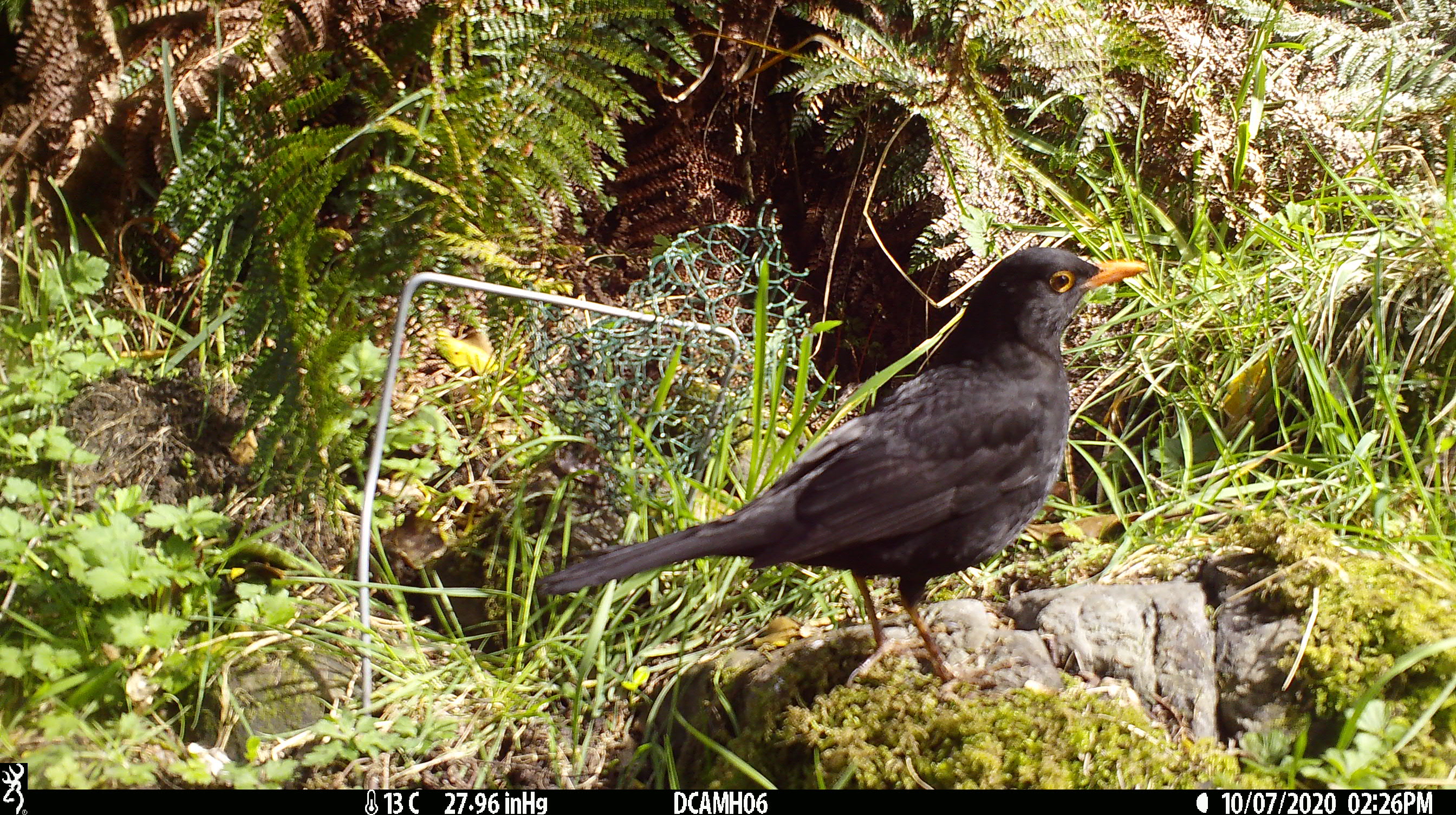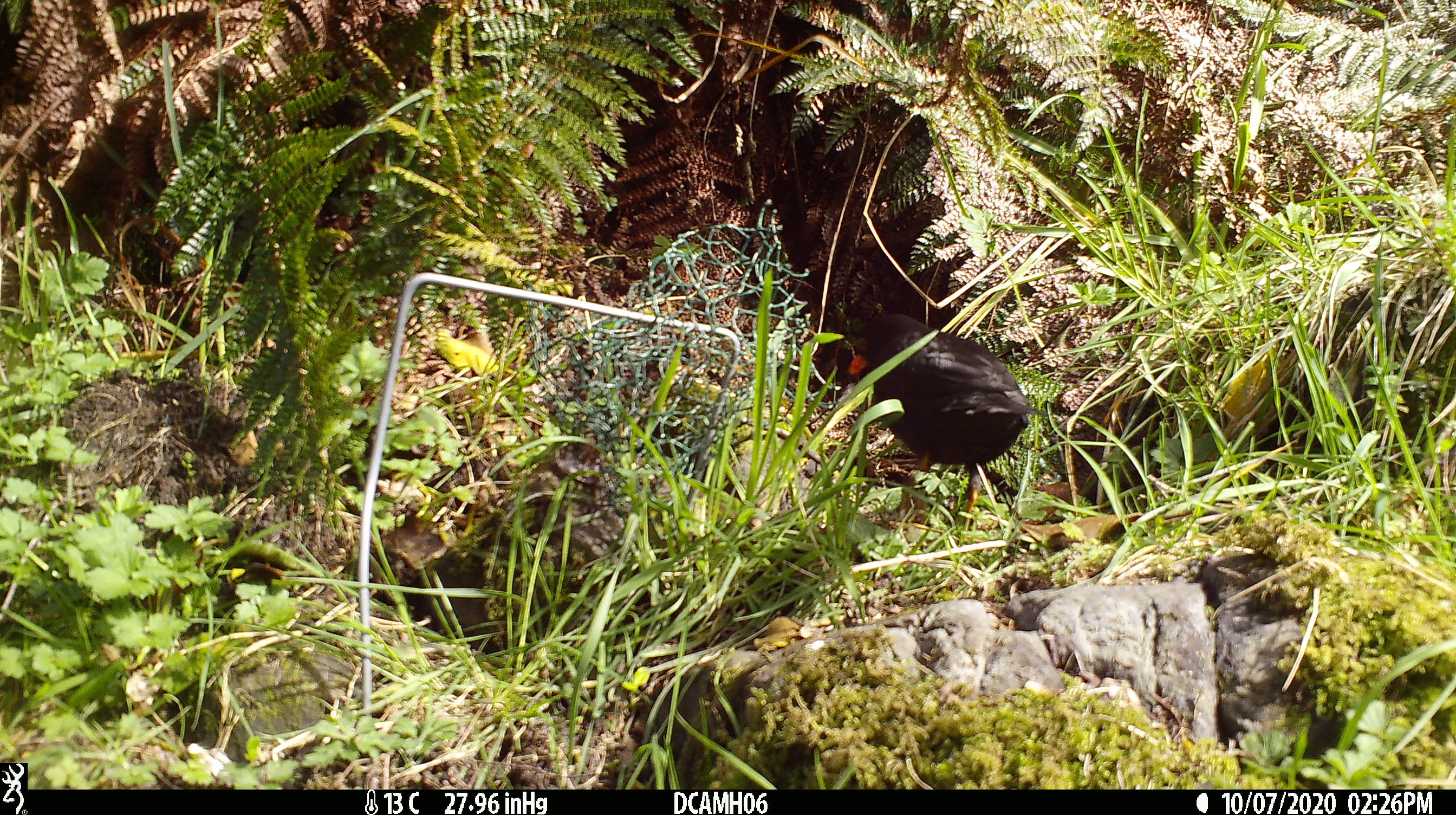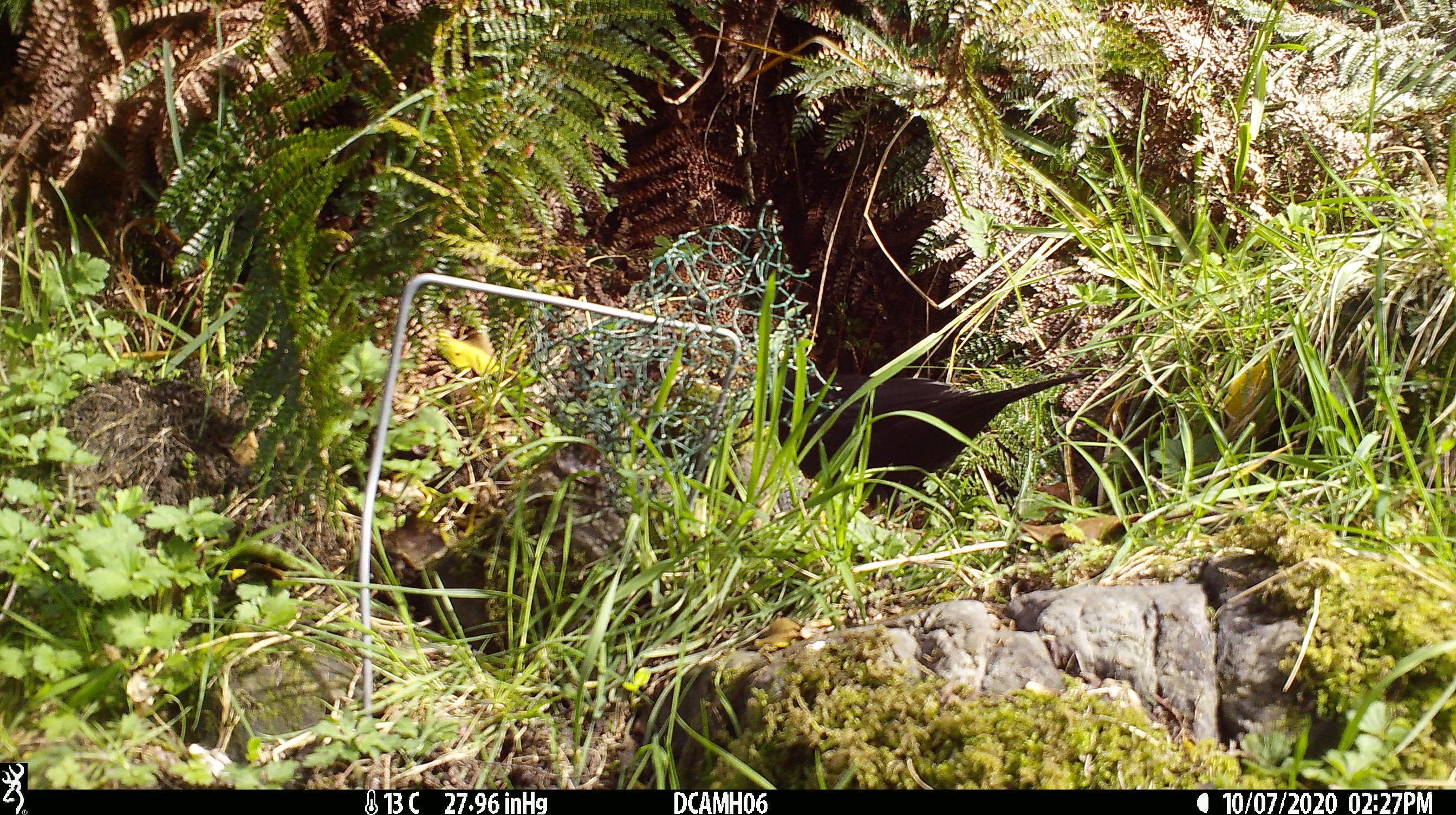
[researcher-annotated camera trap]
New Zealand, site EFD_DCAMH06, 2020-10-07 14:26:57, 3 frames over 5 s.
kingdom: Animalia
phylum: Chordata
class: Aves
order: Passeriformes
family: Turdidae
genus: Turdus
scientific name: Turdus merula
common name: eurasian blackbird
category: blackbird